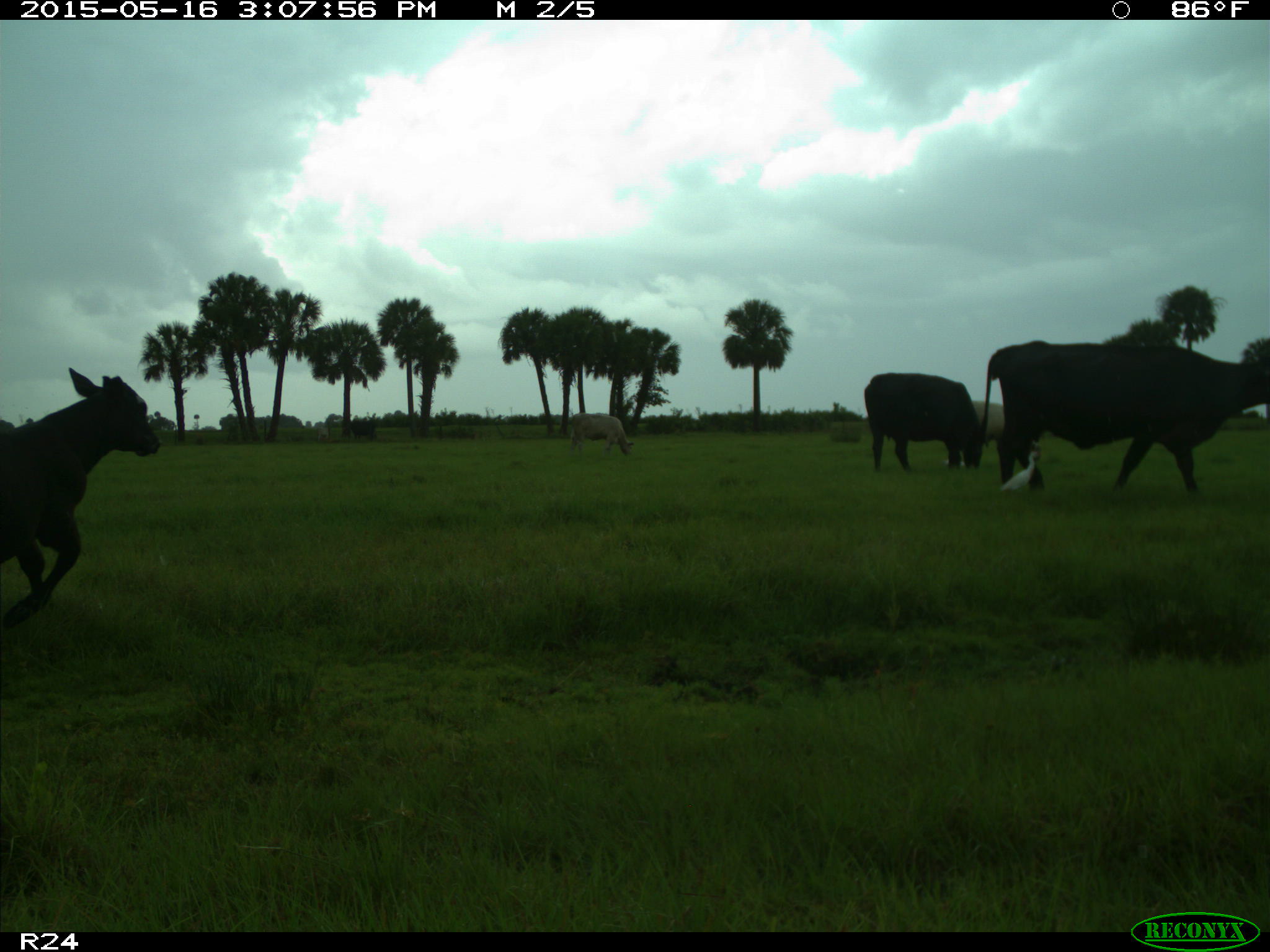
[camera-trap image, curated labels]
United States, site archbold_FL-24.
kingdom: Animalia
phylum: Chordata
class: Mammalia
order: Artiodactyla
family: Bovidae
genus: Bos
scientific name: Bos taurus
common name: domestic cow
Bos taurus (domestic cow).